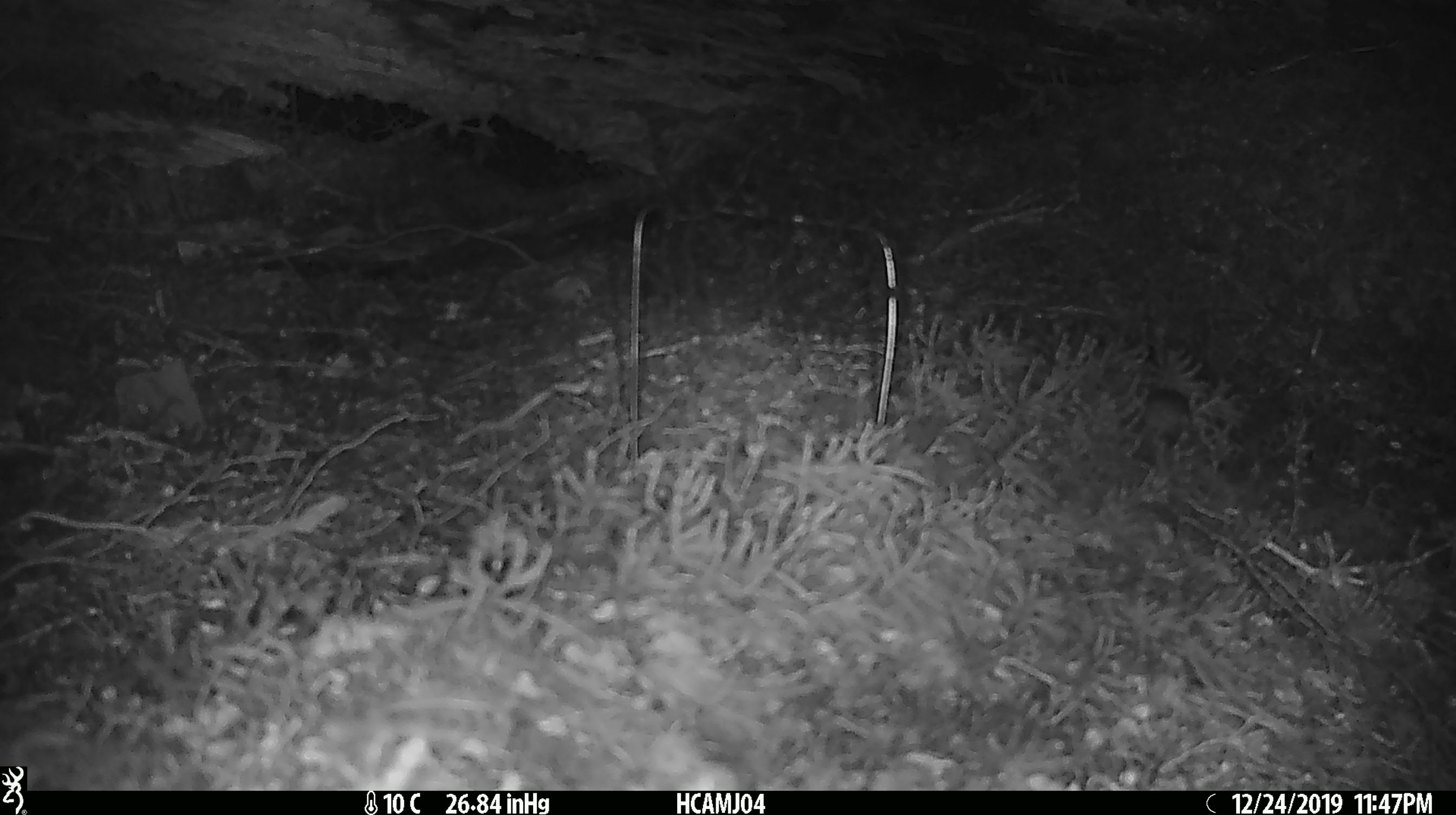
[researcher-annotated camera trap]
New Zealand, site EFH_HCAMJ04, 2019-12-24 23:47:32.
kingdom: Animalia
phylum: Chordata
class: Mammalia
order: Rodentia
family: Muridae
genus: Mus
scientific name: Mus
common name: mouse